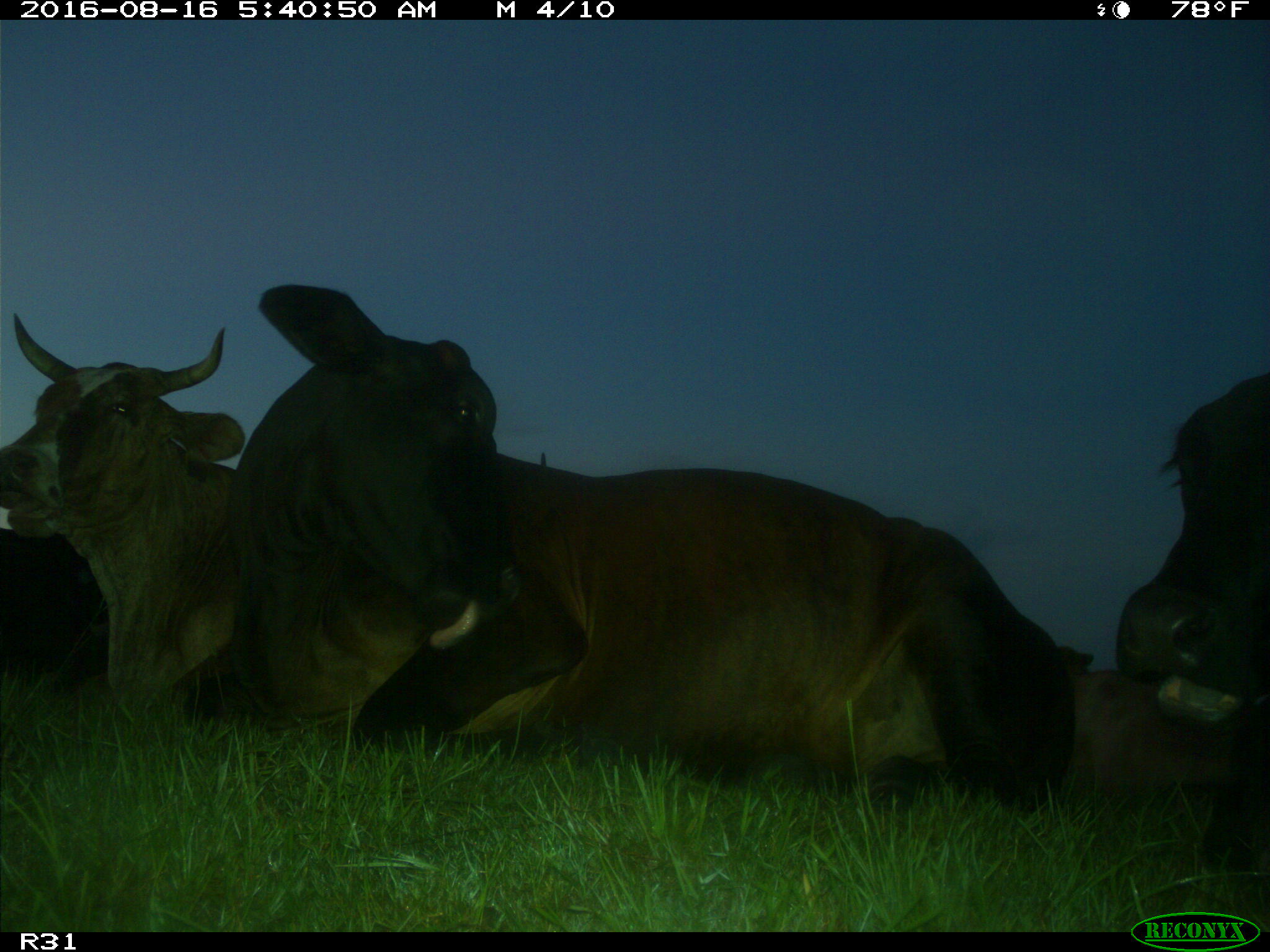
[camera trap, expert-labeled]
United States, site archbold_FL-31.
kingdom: Animalia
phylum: Chordata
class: Mammalia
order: Artiodactyla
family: Bovidae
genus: Bos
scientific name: Bos taurus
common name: domestic cow